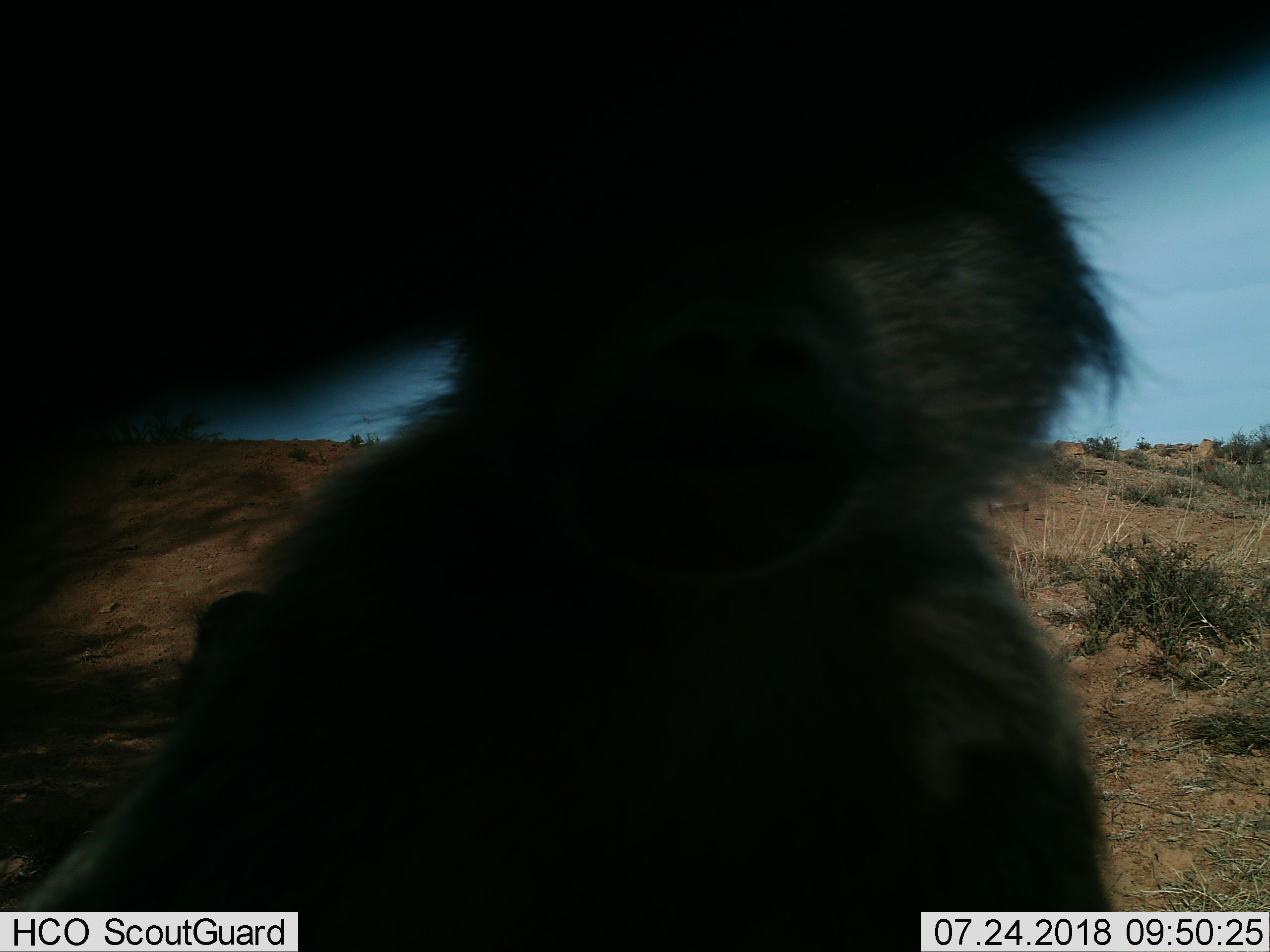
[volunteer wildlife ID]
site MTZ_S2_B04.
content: unidentified animal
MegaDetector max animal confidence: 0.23